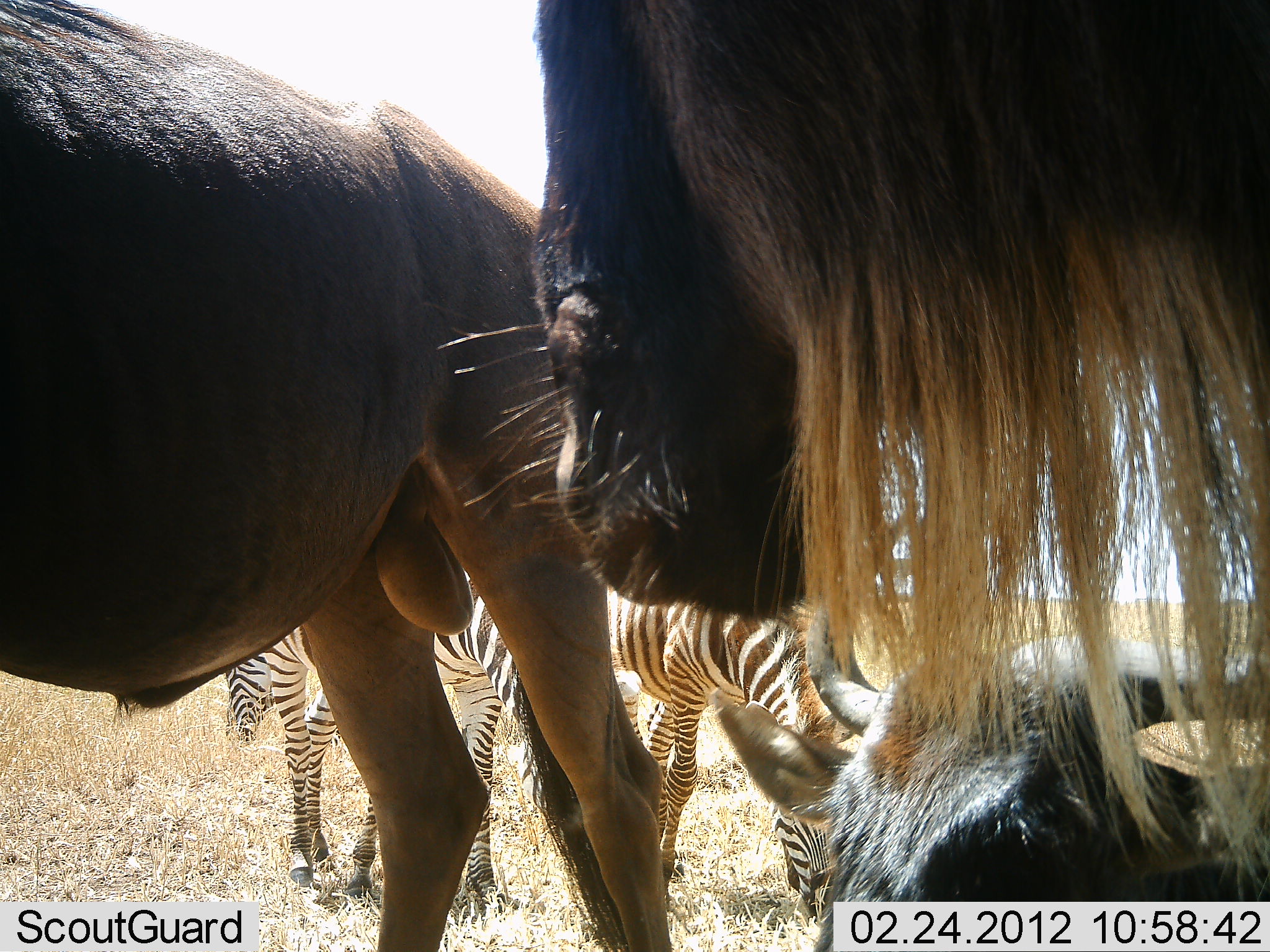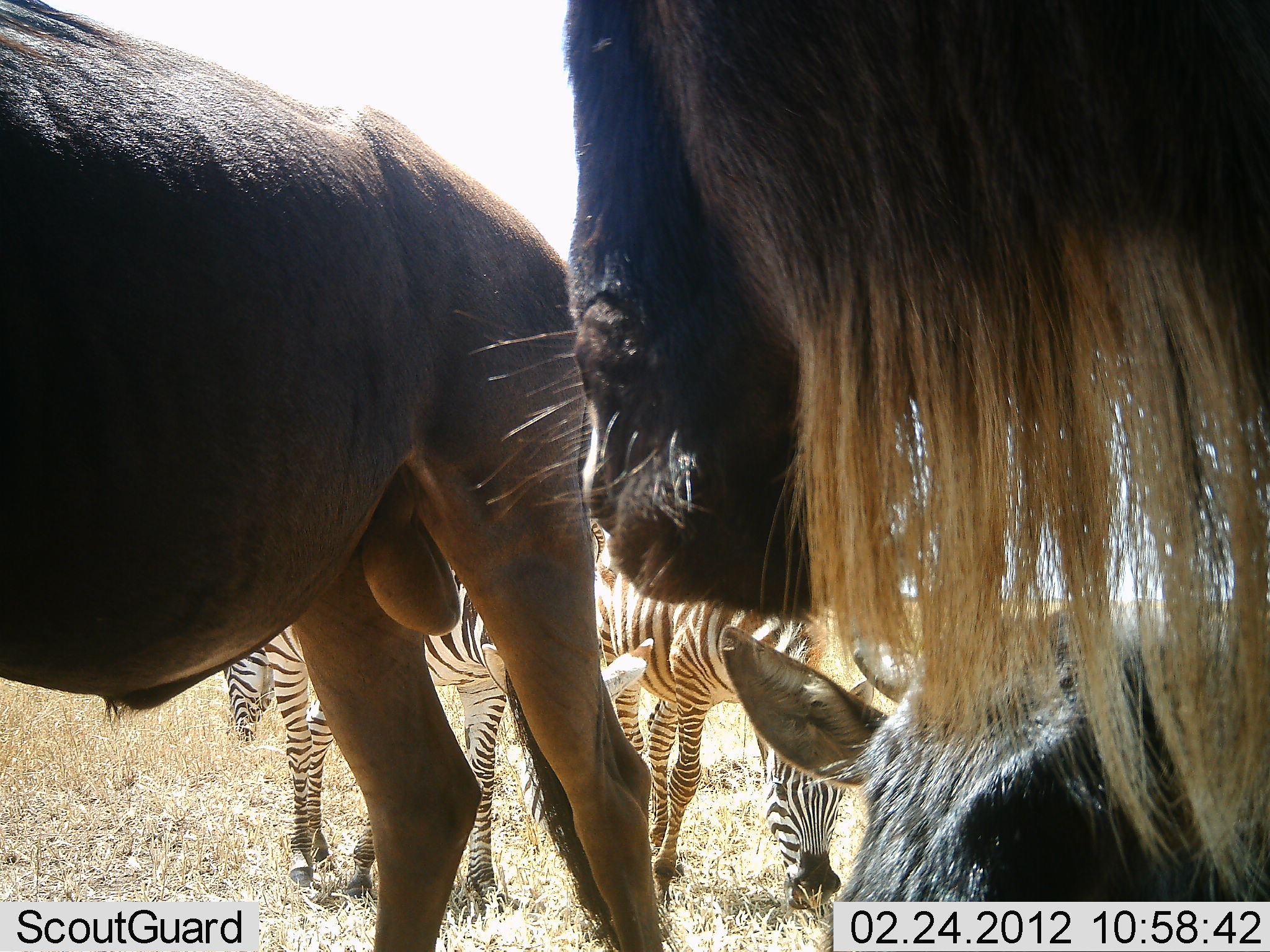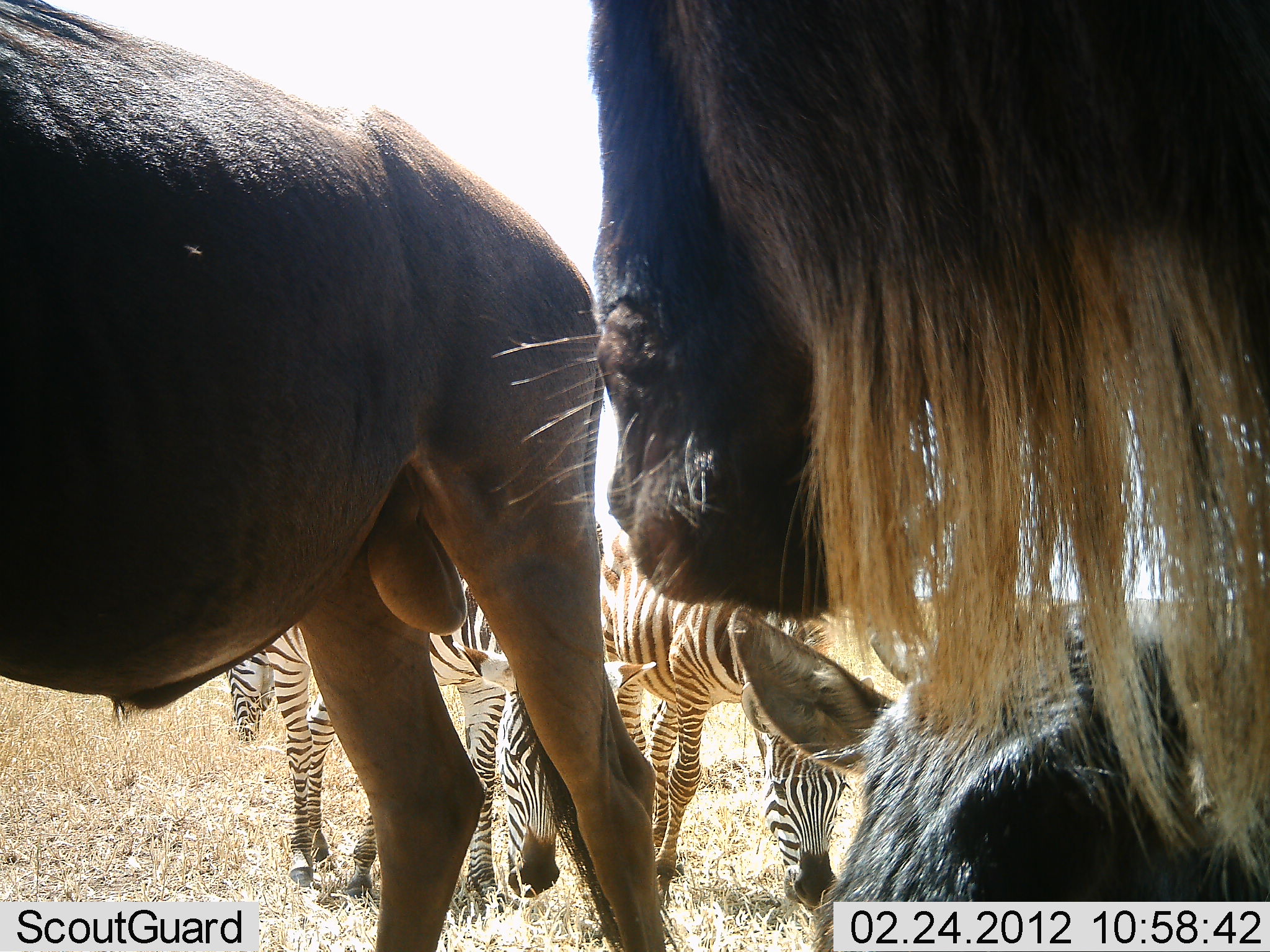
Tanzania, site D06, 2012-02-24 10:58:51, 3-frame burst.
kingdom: Animalia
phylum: Chordata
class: Mammalia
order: Artiodactyla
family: Bovidae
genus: Connochaetes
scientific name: Connochaetes taurinus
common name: blue wildebeest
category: wildebeest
Wildebeest (blue wildebeest) (Connochaetes taurinus), count 3. Behavior (volunteer vote fractions): standing 85%, resting 54%, moving 0%, interacting 8%. Young present (vote fraction): 8%. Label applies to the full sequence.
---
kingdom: Animalia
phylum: Chordata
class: Mammalia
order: Perissodactyla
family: Equidae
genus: Equus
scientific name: Equus quagga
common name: plains zebra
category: zebra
Zebra (plains zebra) (Equus quagga), count 2. Behavior (volunteer vote fractions): standing 77%, resting 0%, moving 0%, interacting 8%. Young present (vote fraction): 0%. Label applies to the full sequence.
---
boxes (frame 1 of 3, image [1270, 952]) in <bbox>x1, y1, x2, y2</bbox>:
animal: <bbox>526, 0, 1269, 884</bbox>; <bbox>1, 1, 677, 952</bbox>; <bbox>713, 577, 1270, 950</bbox>
group: <bbox>200, 550, 882, 930</bbox>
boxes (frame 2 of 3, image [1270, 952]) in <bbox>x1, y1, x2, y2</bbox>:
animal: <bbox>557, 0, 1270, 887</bbox>; <bbox>0, 0, 662, 950</bbox>; <bbox>716, 603, 1268, 952</bbox>
group: <bbox>219, 510, 881, 918</bbox>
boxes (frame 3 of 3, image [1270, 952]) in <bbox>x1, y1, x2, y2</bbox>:
animal: <bbox>1, 1, 670, 952</bbox>; <bbox>588, 0, 1270, 889</bbox>; <bbox>814, 603, 1270, 952</bbox>
group: <bbox>224, 522, 884, 914</bbox>